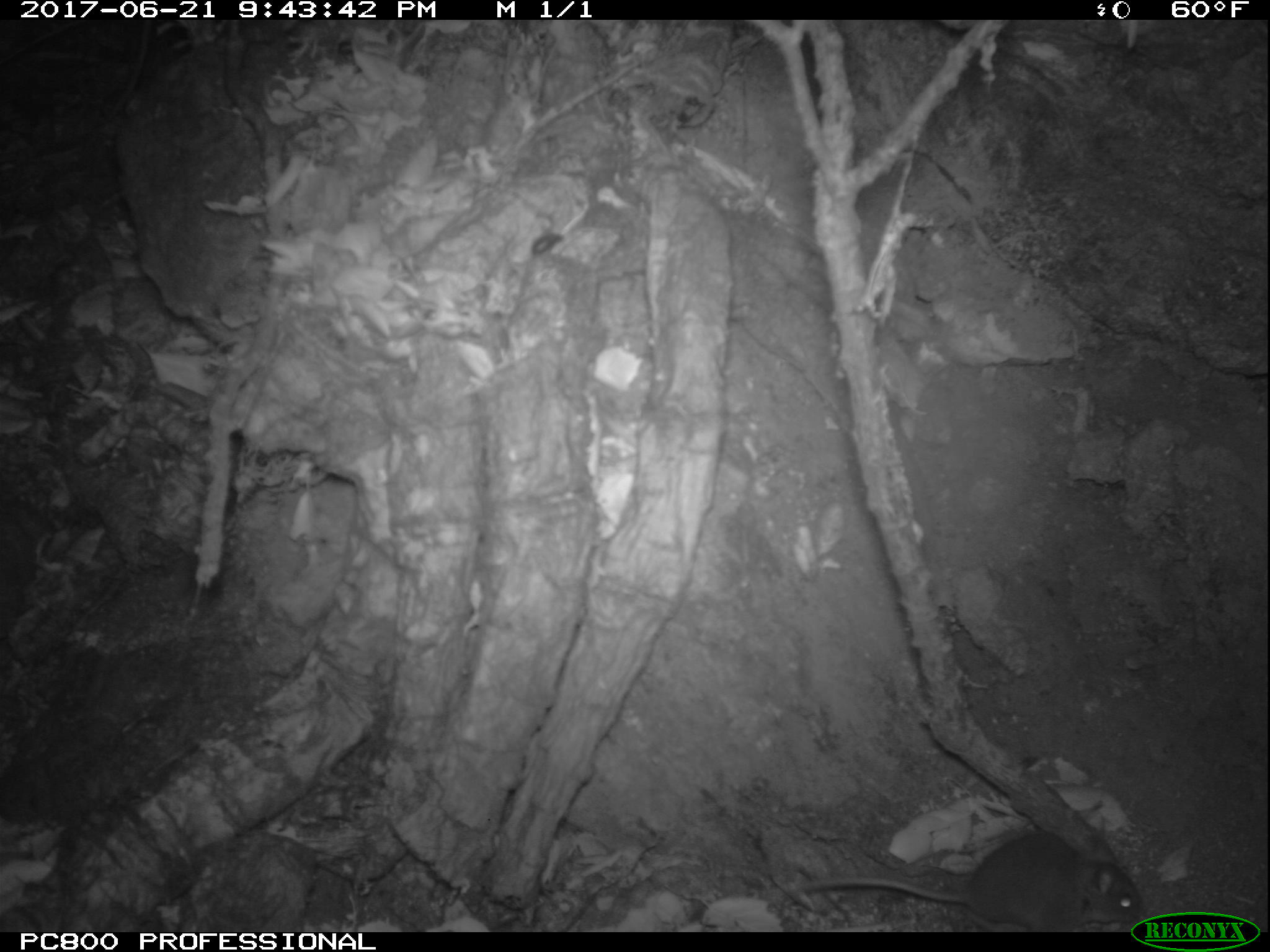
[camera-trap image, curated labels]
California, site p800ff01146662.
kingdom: Animalia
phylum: Chordata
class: Mammalia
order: Rodentia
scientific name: Rodentia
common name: rodent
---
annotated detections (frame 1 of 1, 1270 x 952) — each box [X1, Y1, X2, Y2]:
rodent: [797, 837, 1143, 932]